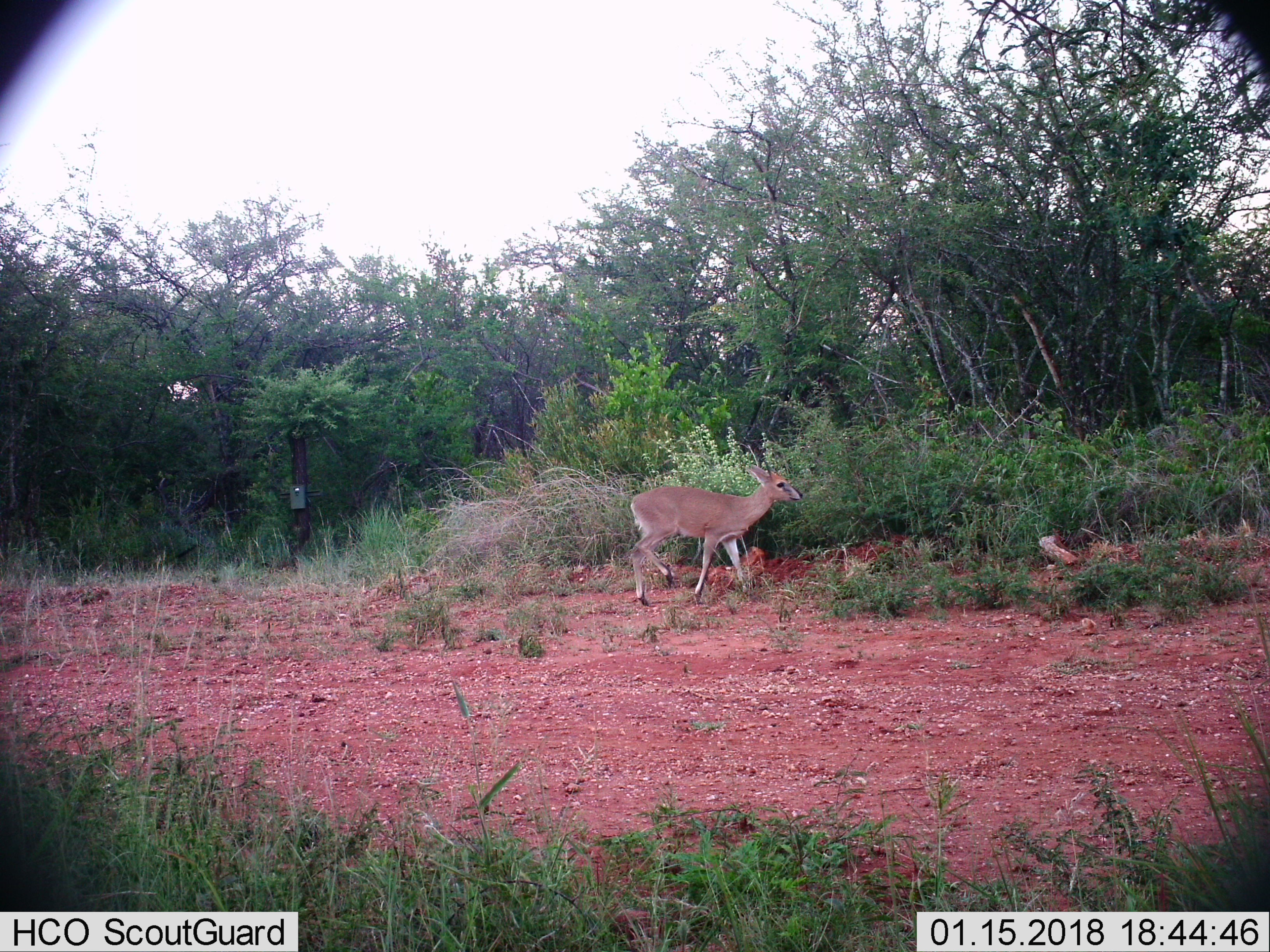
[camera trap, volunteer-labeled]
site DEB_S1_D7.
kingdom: Animalia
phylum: Chordata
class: Mammalia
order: Artiodactyla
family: Bovidae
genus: Sylvicapra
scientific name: Sylvicapra grimmia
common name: common duiker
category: duikercommongrey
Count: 1.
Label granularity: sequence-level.